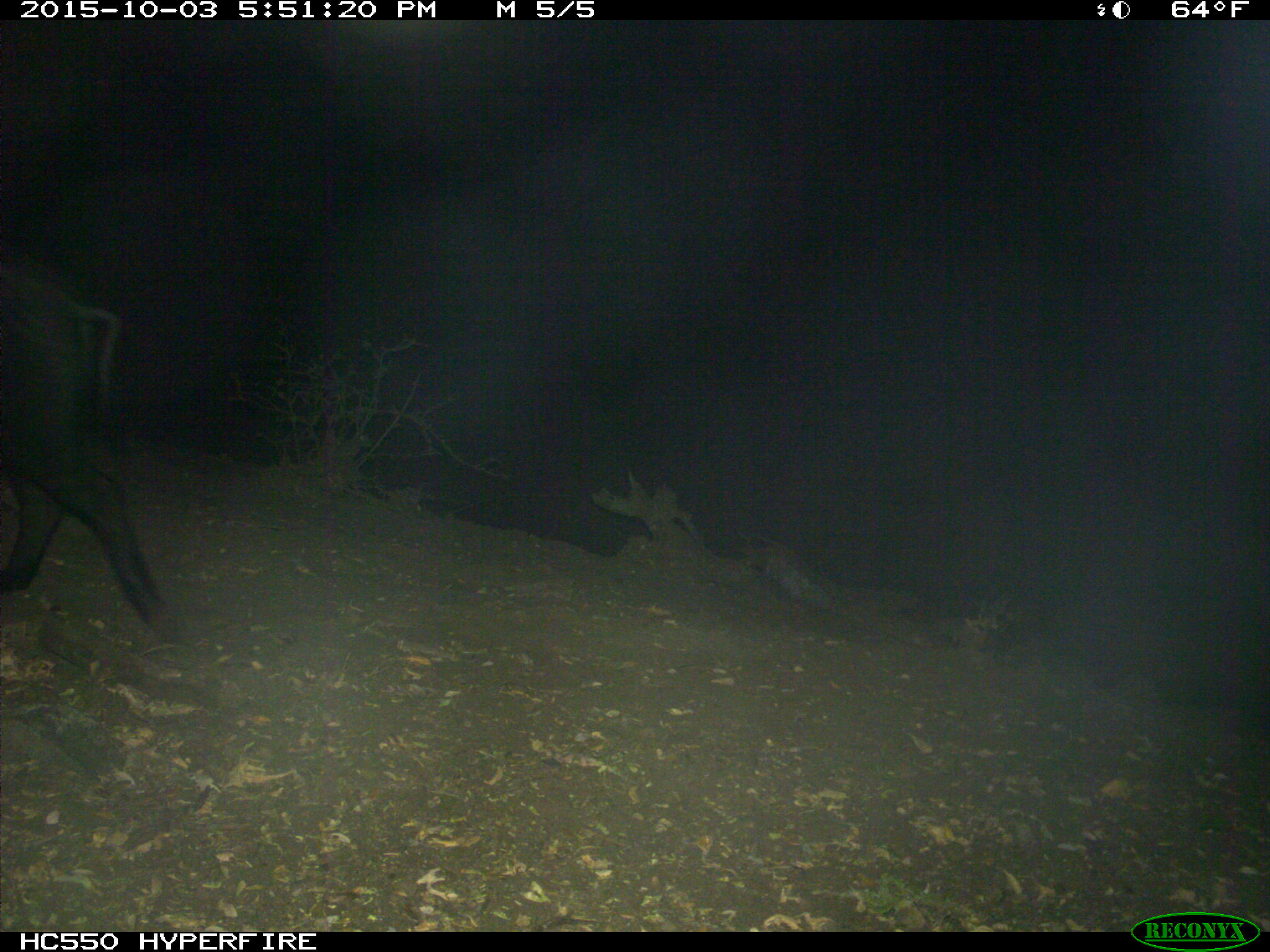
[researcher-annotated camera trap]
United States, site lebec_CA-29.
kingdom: Animalia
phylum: Chordata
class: Mammalia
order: Artiodactyla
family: Suidae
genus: Sus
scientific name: Sus scrofa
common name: wild boar